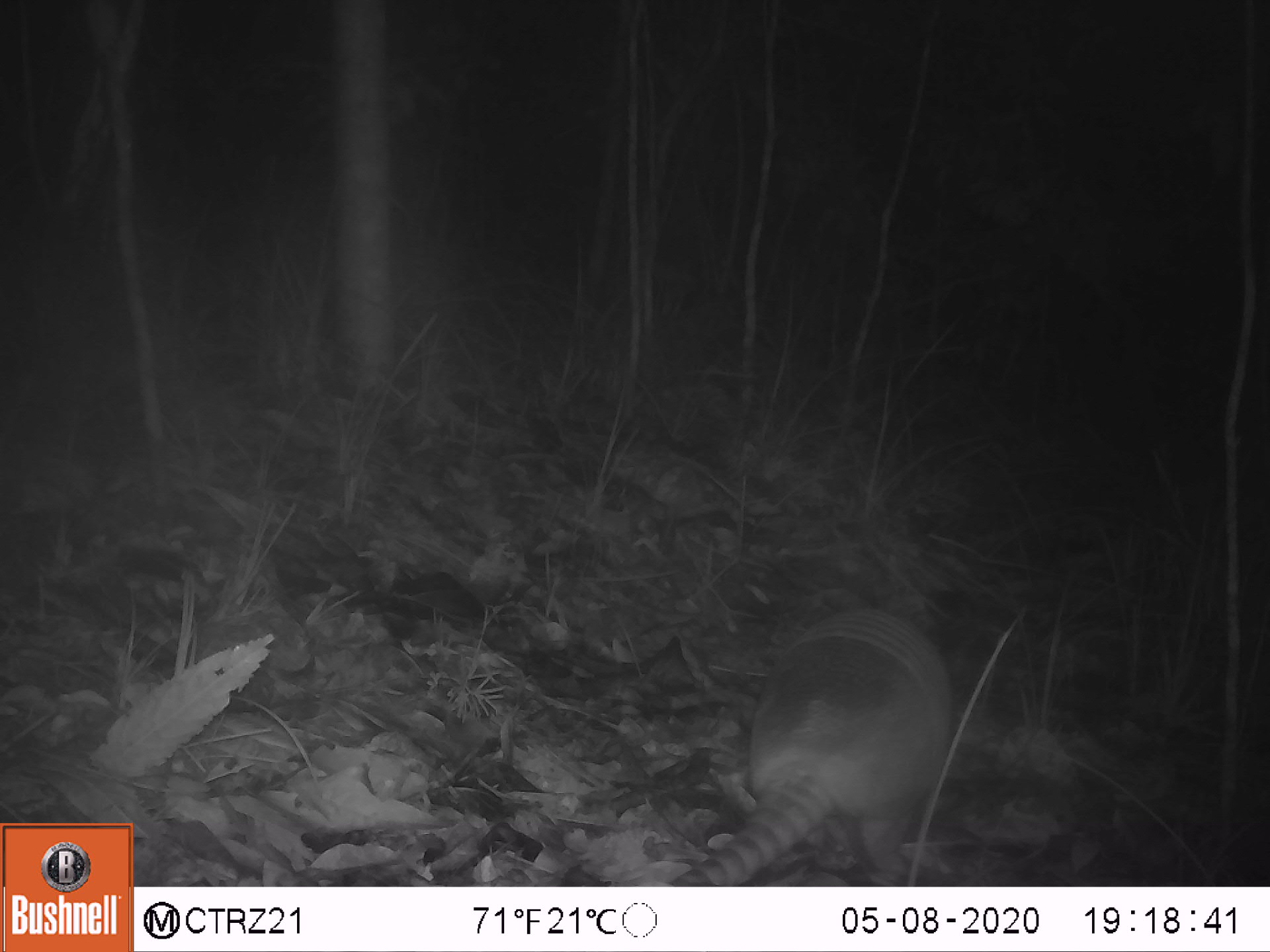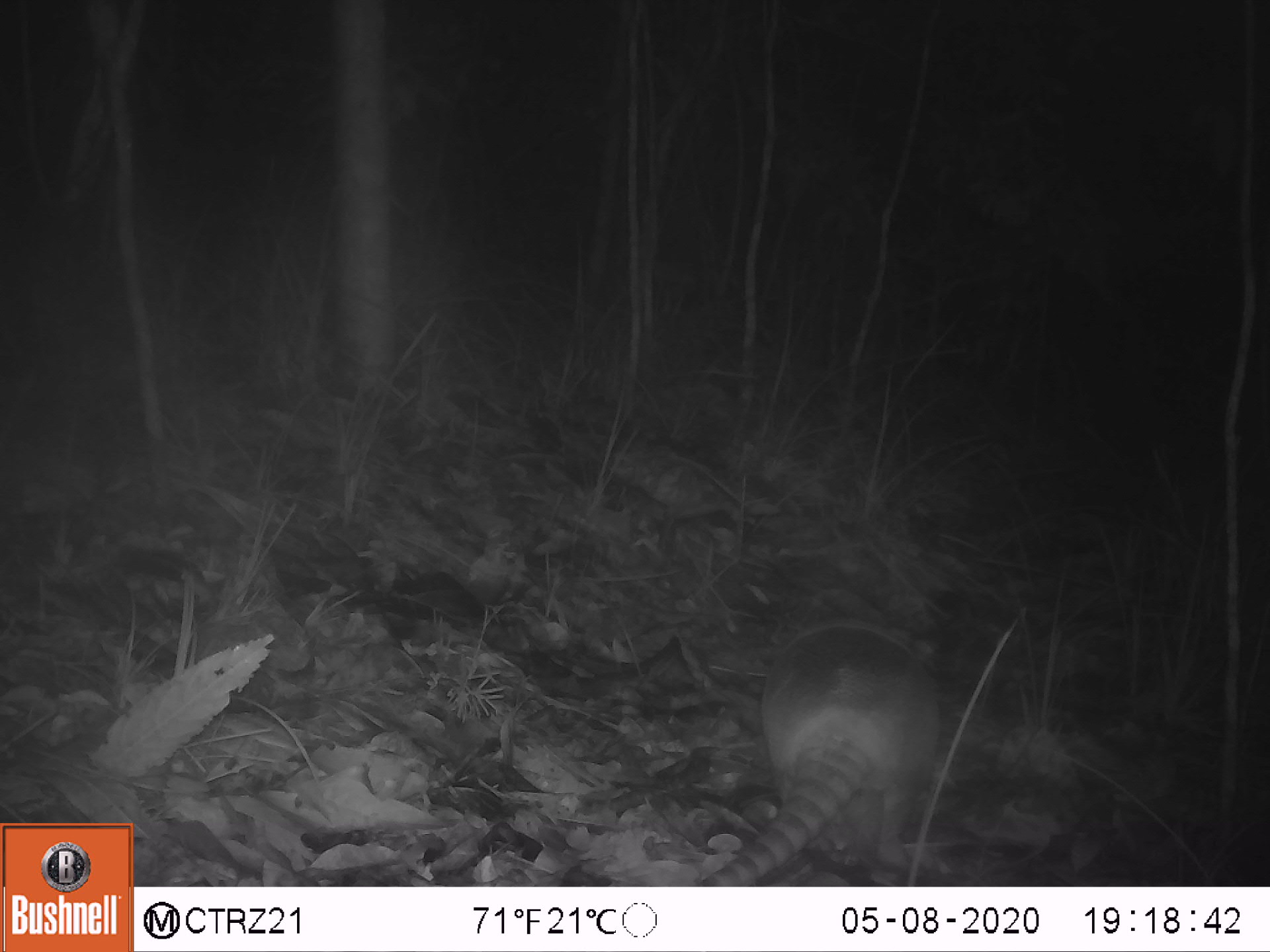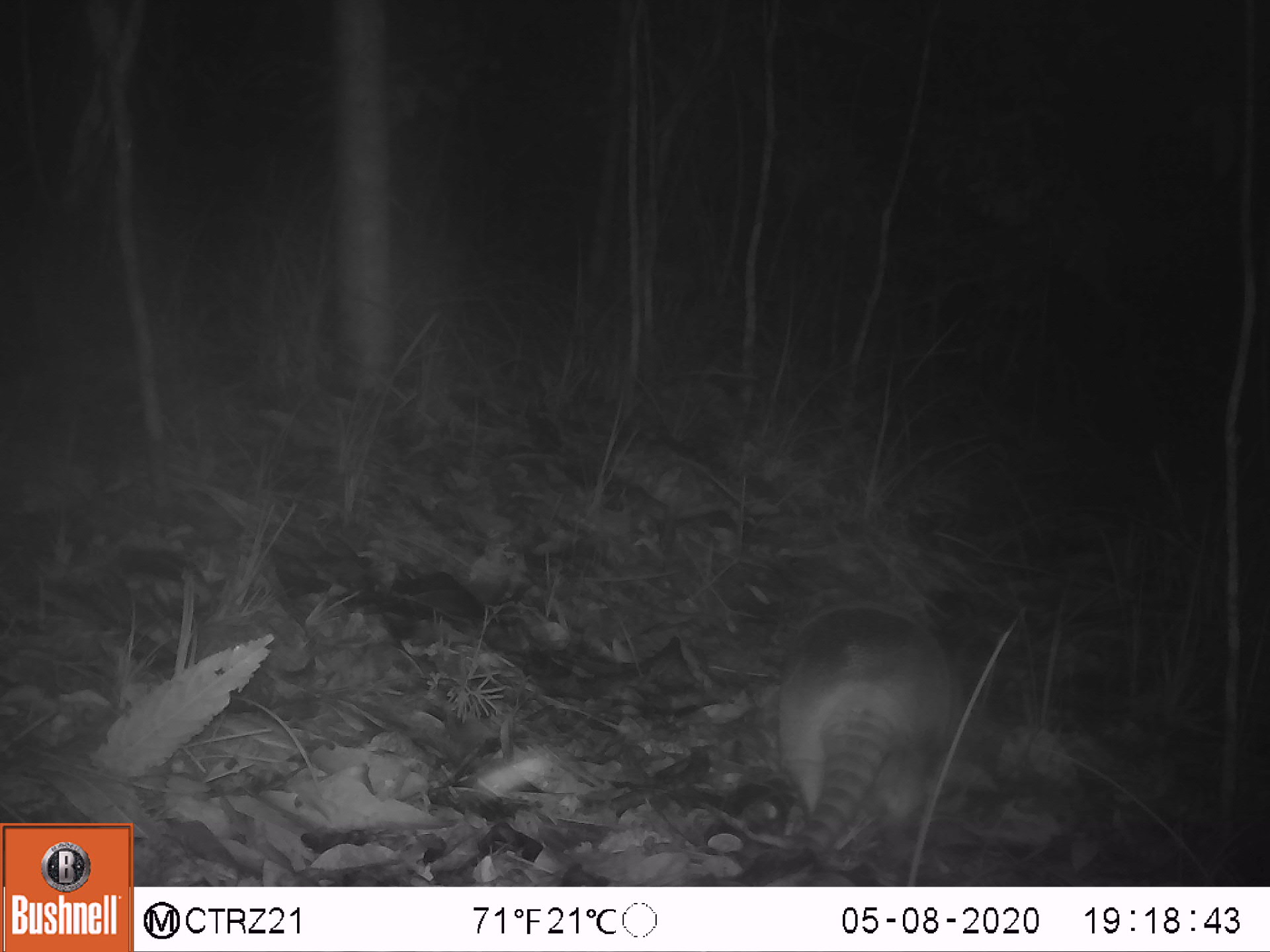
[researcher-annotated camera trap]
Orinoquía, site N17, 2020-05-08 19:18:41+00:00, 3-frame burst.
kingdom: Animalia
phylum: Chordata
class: Mammalia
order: Cingulata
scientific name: Cingulata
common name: armadillo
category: unknown armadillo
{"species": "unknown armadillo (armadillo) (Cingulata)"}